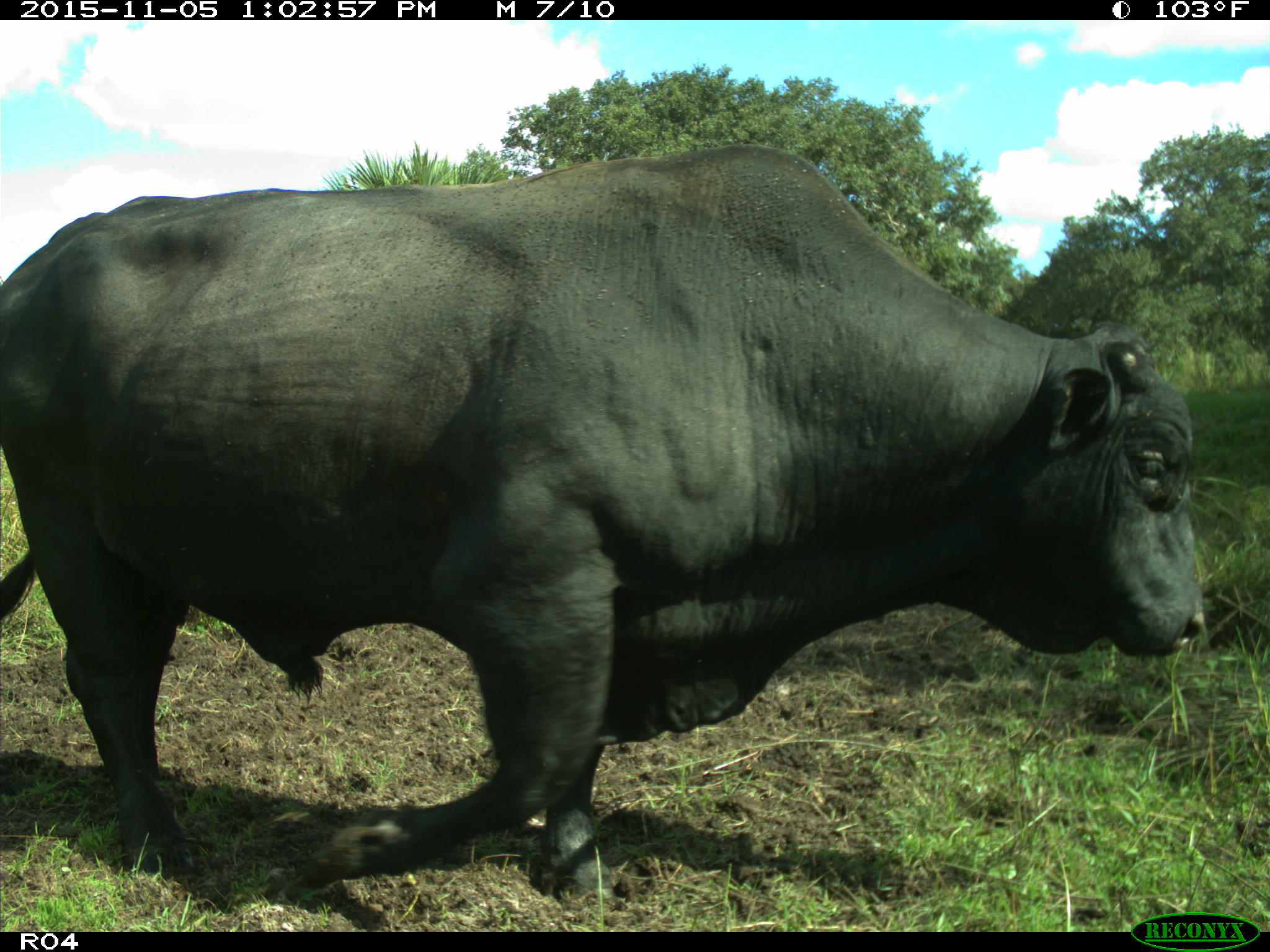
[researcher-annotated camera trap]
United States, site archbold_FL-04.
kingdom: Animalia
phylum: Chordata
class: Mammalia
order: Artiodactyla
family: Bovidae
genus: Bos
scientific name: Bos taurus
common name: domestic cow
Bos taurus (domestic cow).